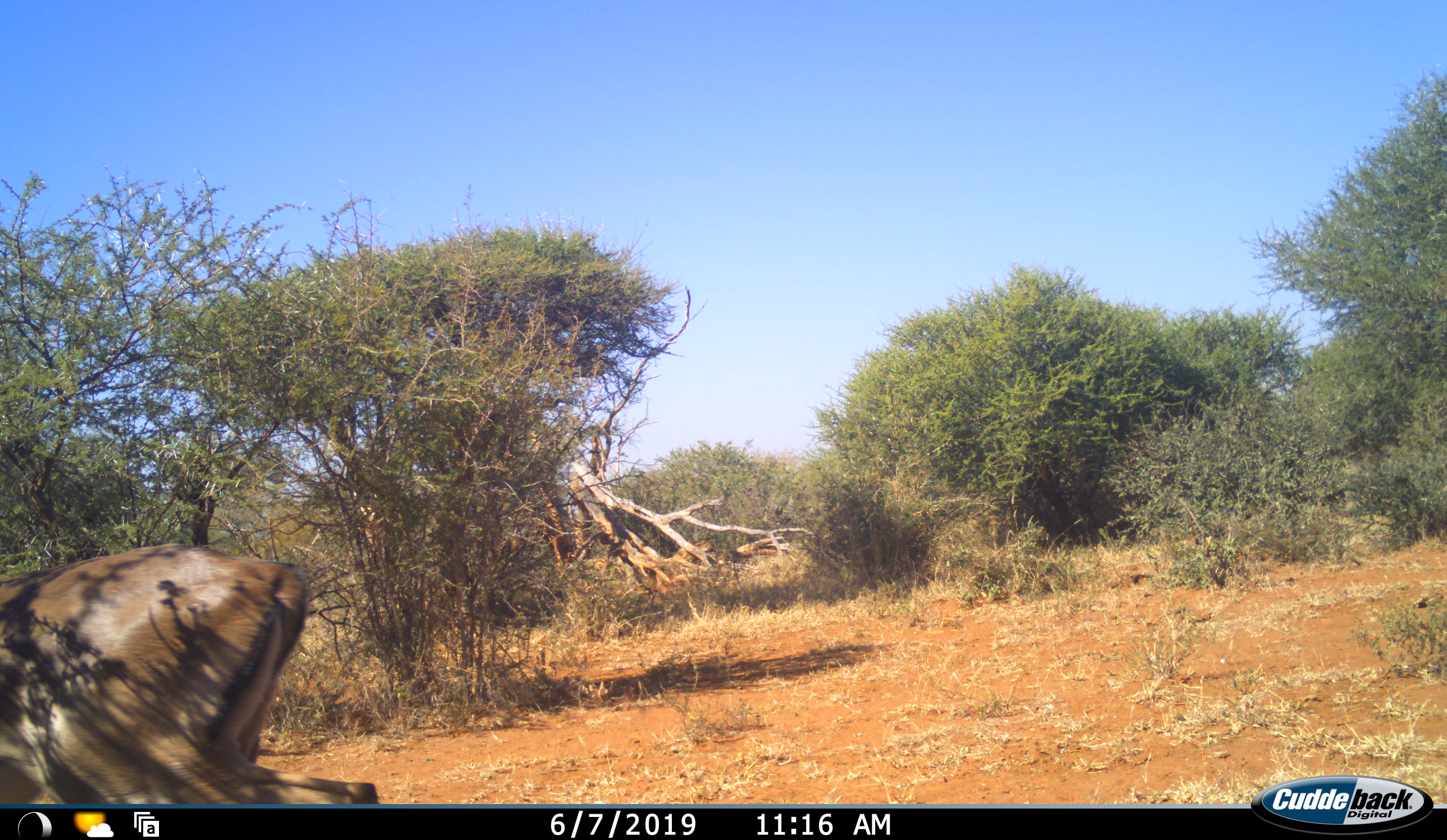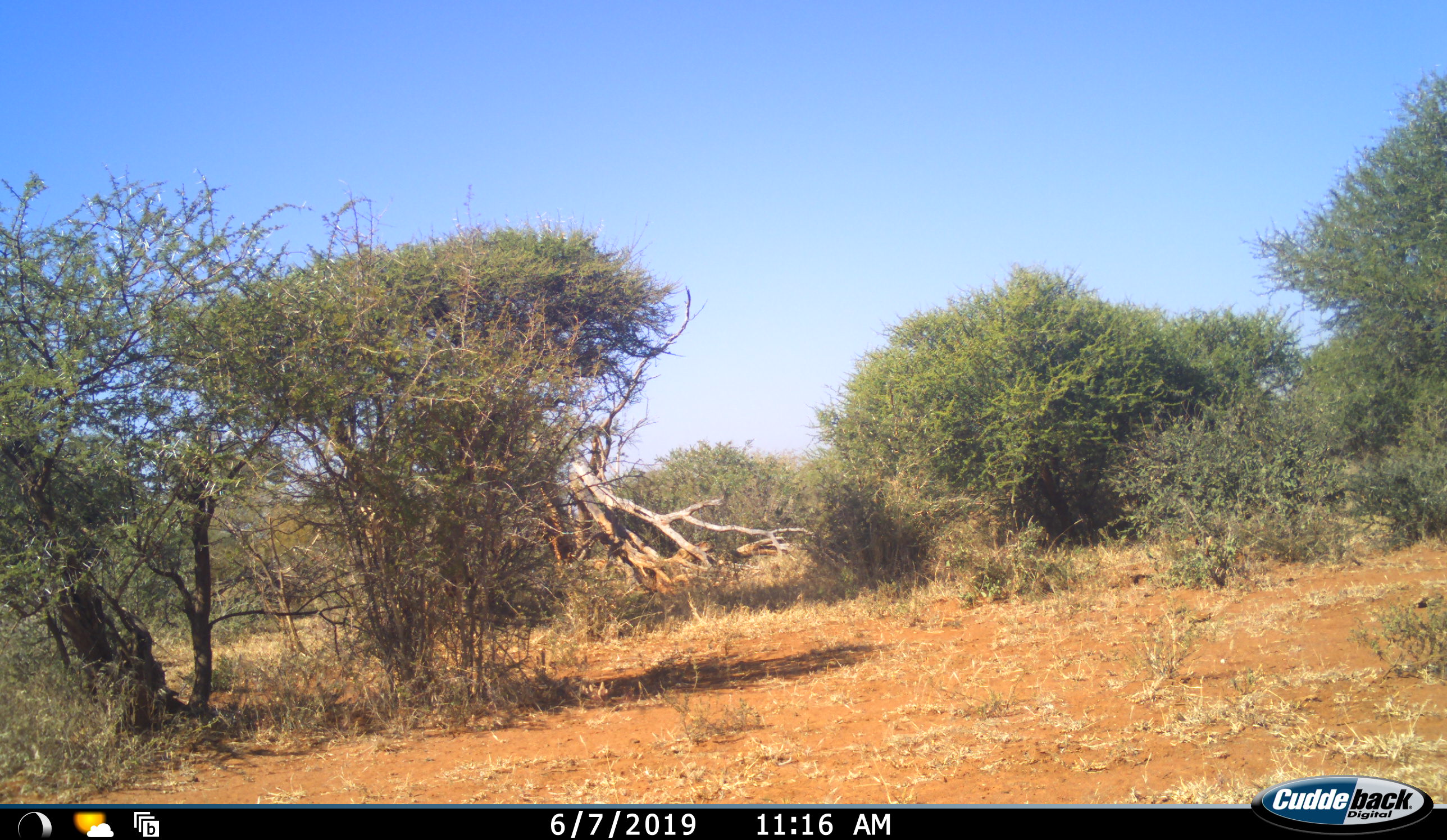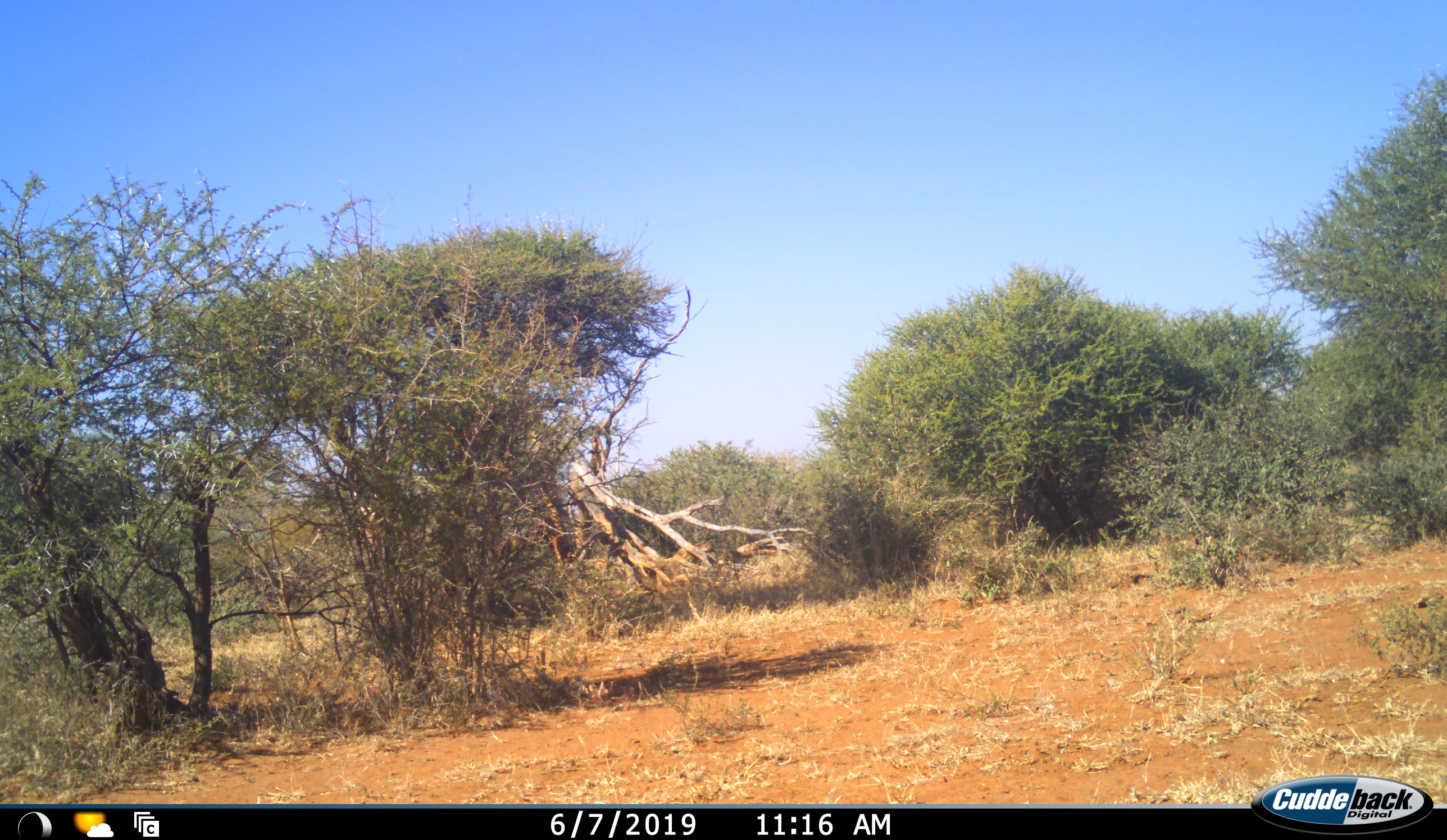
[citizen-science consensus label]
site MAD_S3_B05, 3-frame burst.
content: unidentified animal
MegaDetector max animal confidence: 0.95